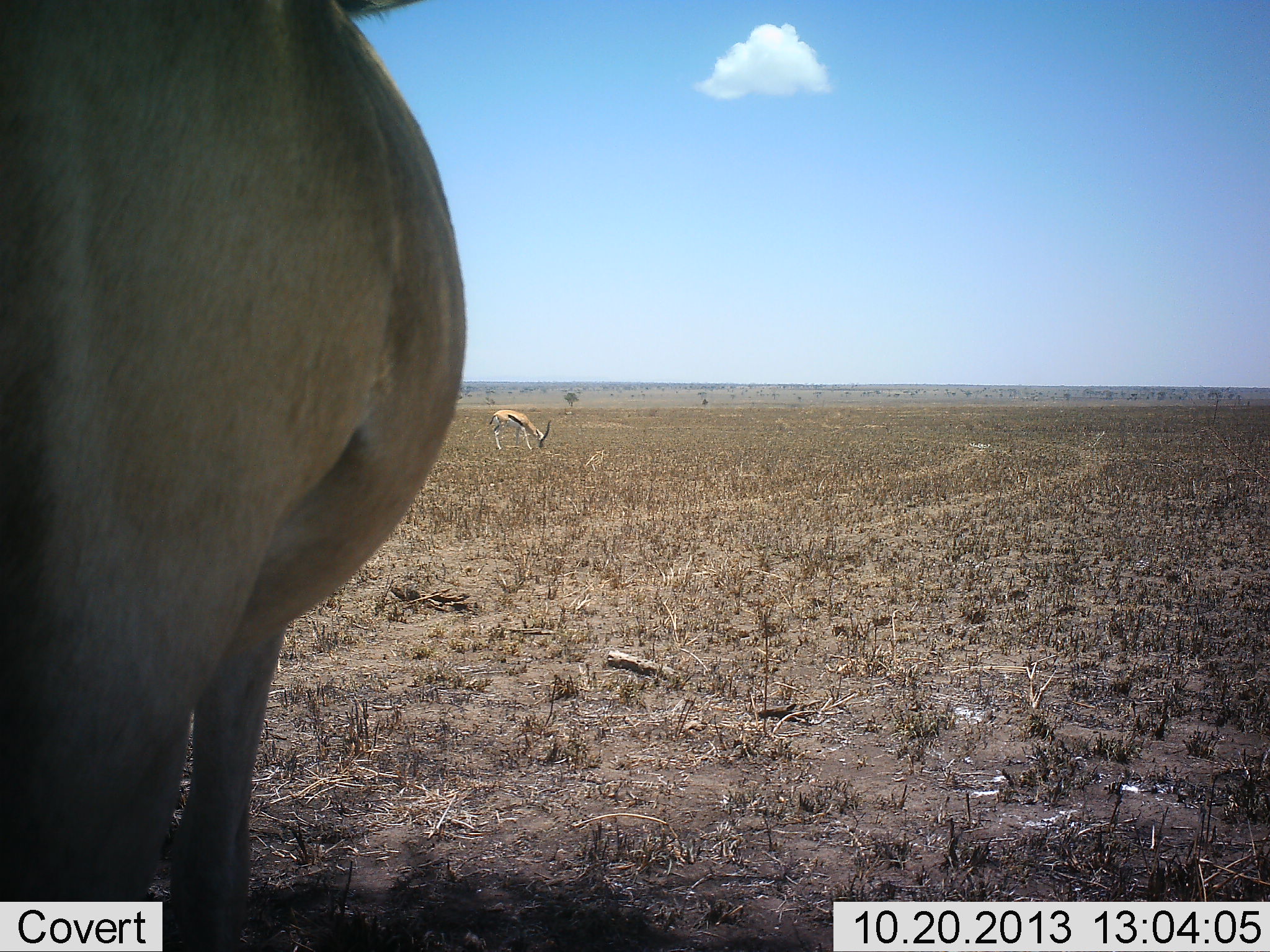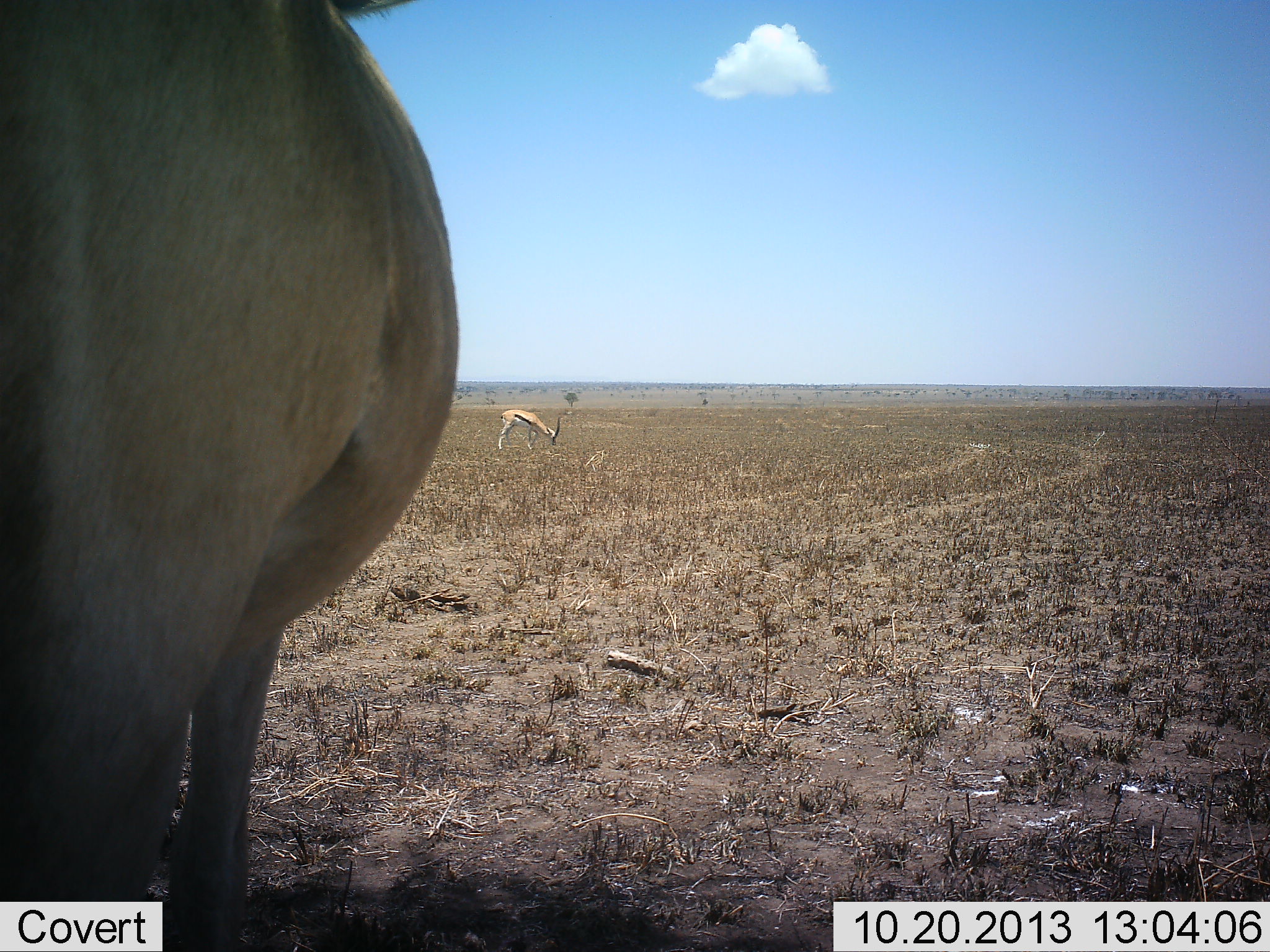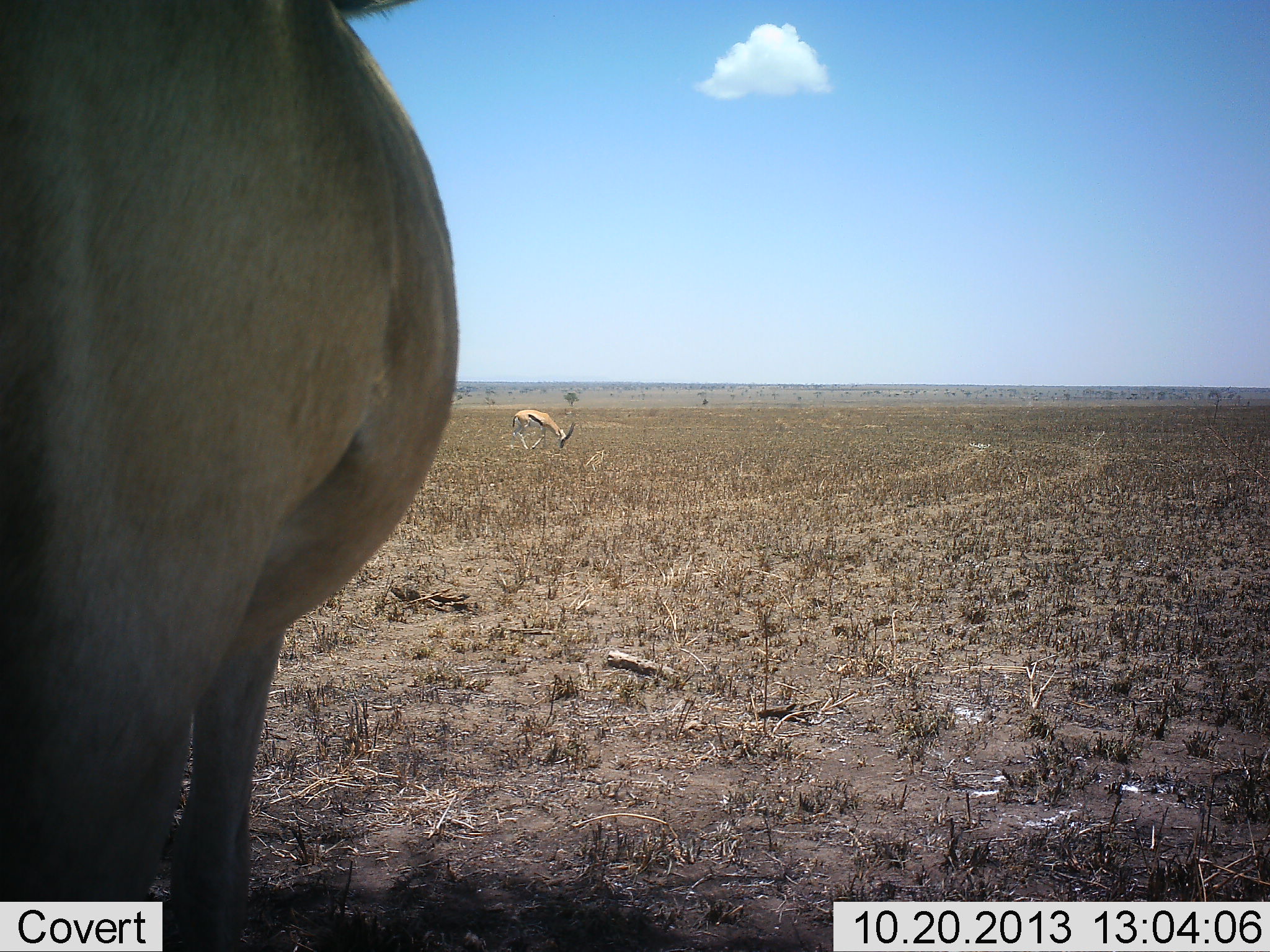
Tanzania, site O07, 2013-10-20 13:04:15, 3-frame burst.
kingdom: Animalia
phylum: Chordata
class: Mammalia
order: Artiodactyla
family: Bovidae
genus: Eudorcas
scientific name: Eudorcas thomsonii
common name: thomson's gazelle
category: gazellethomsons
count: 1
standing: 49%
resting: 0%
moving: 23%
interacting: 0%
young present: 0%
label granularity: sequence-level